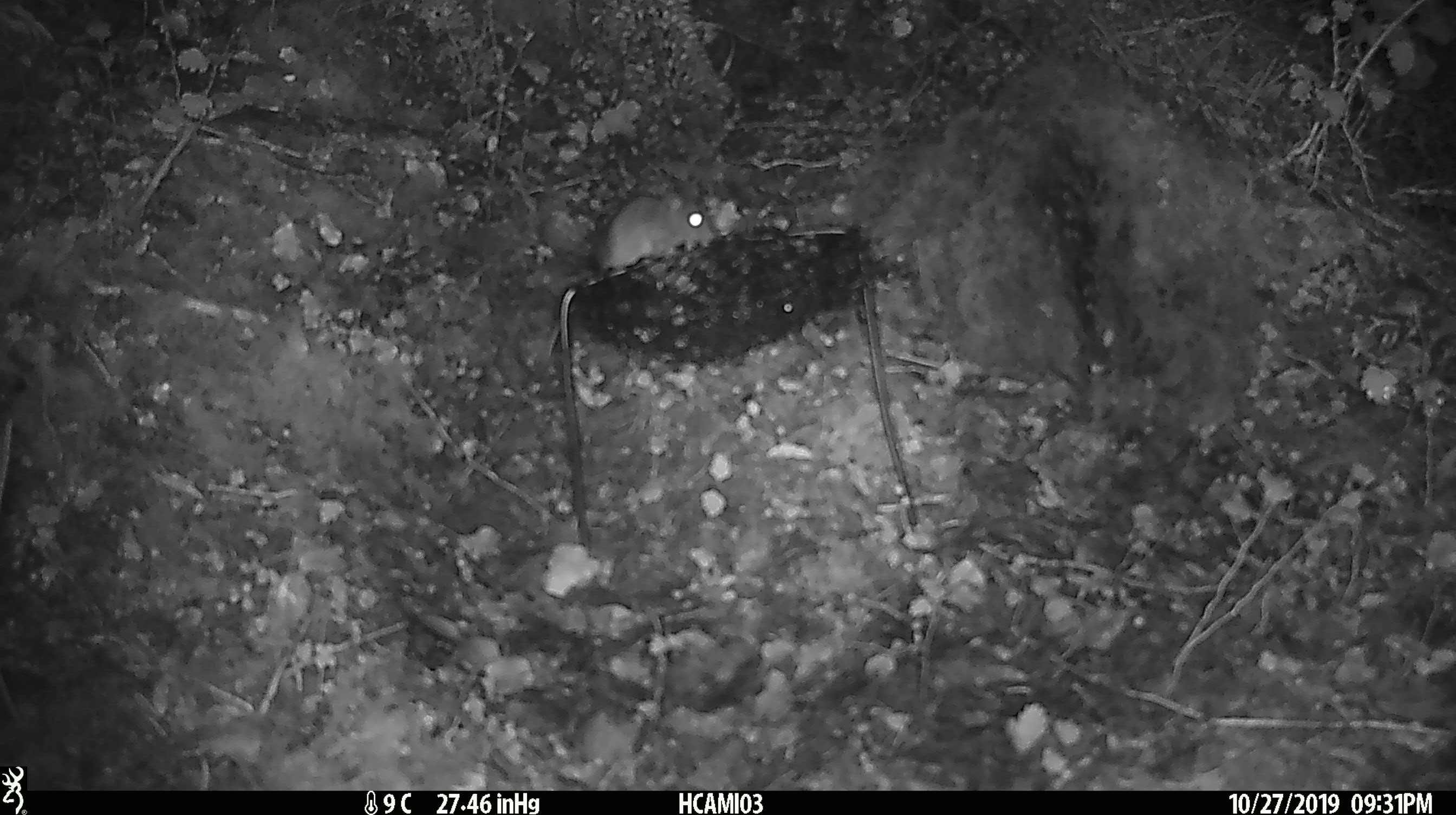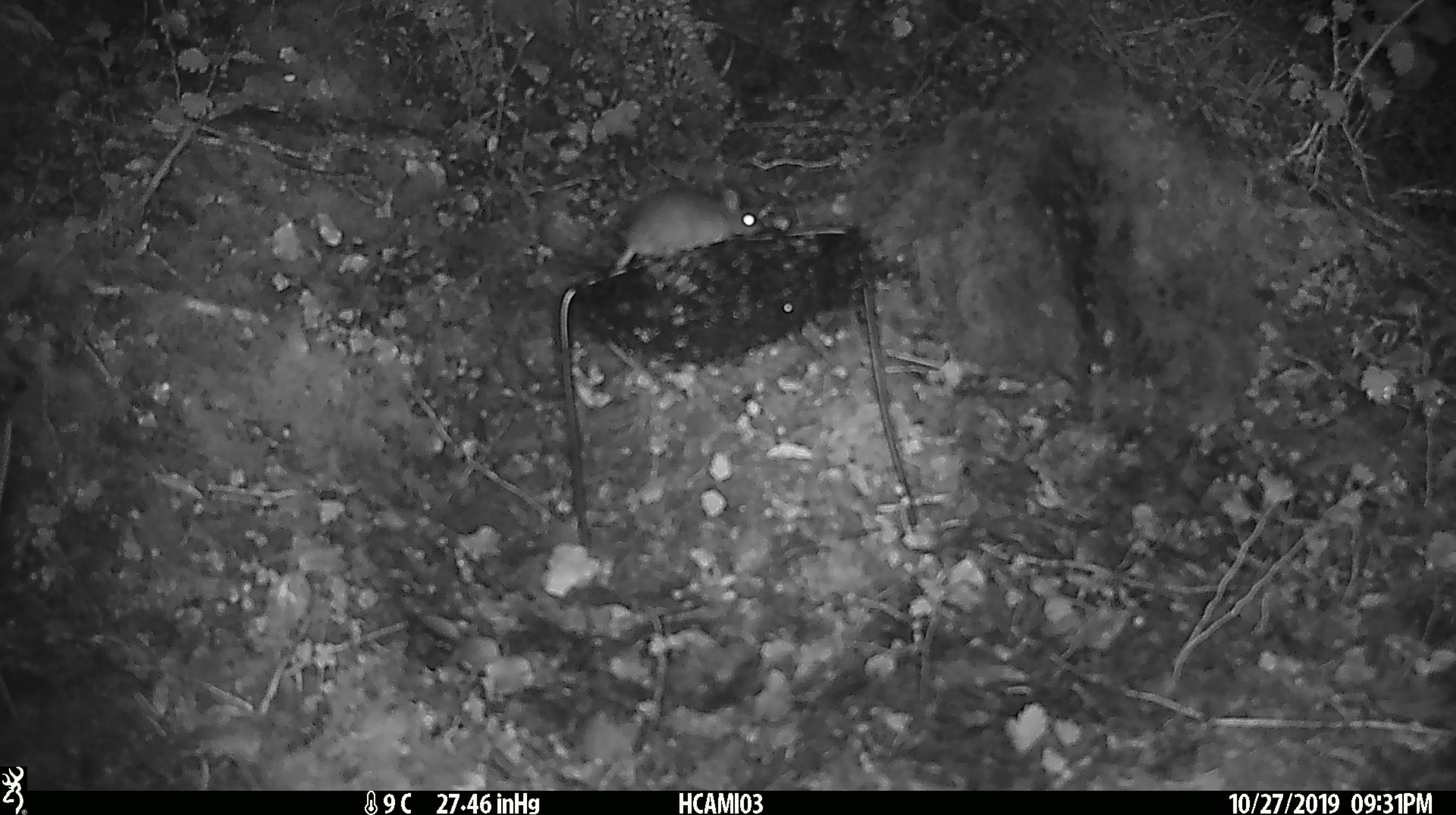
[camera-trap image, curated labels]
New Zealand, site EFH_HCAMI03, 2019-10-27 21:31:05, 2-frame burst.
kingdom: Animalia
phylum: Chordata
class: Mammalia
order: Rodentia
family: Muridae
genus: Mus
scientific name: Mus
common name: mouse